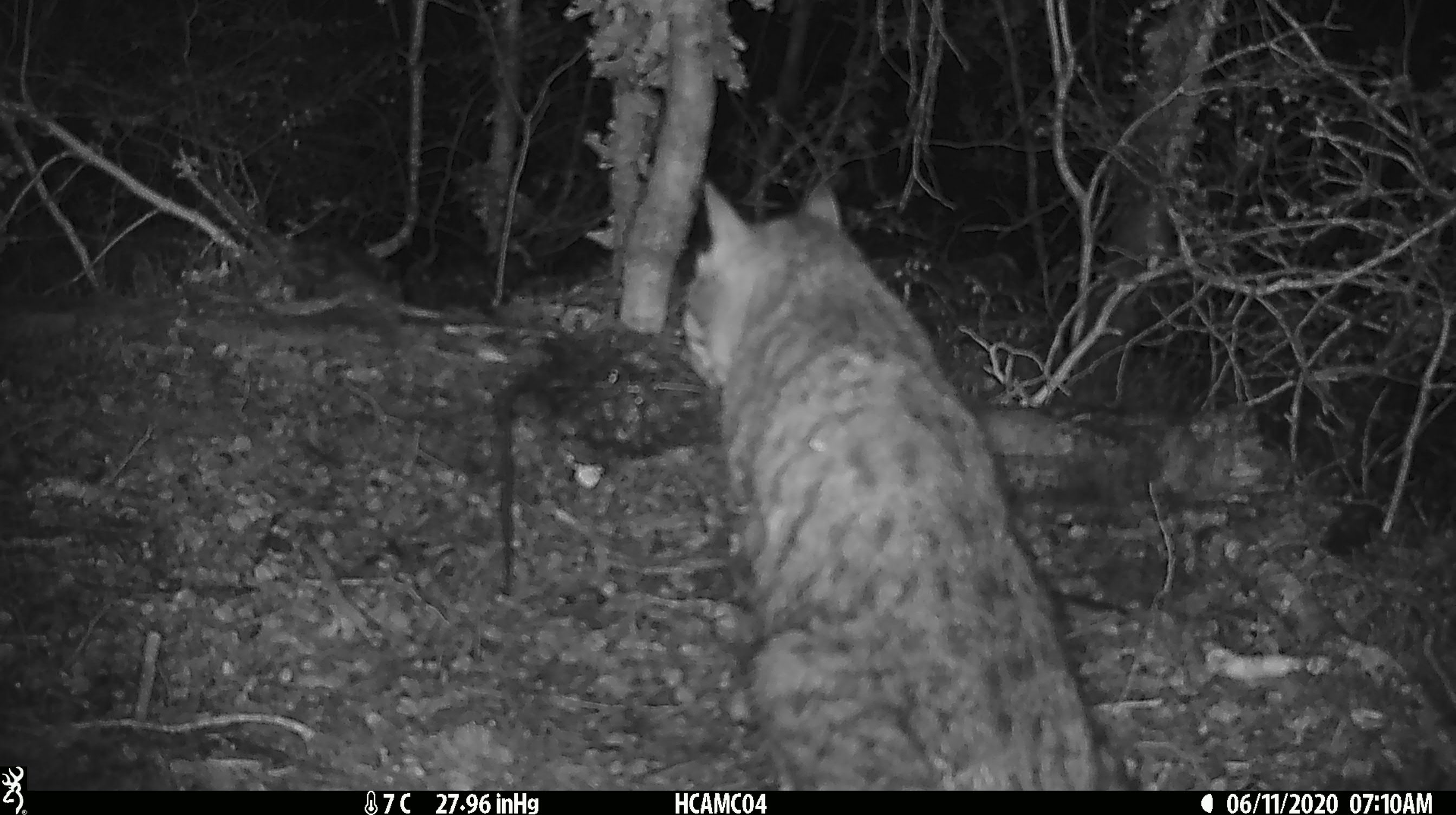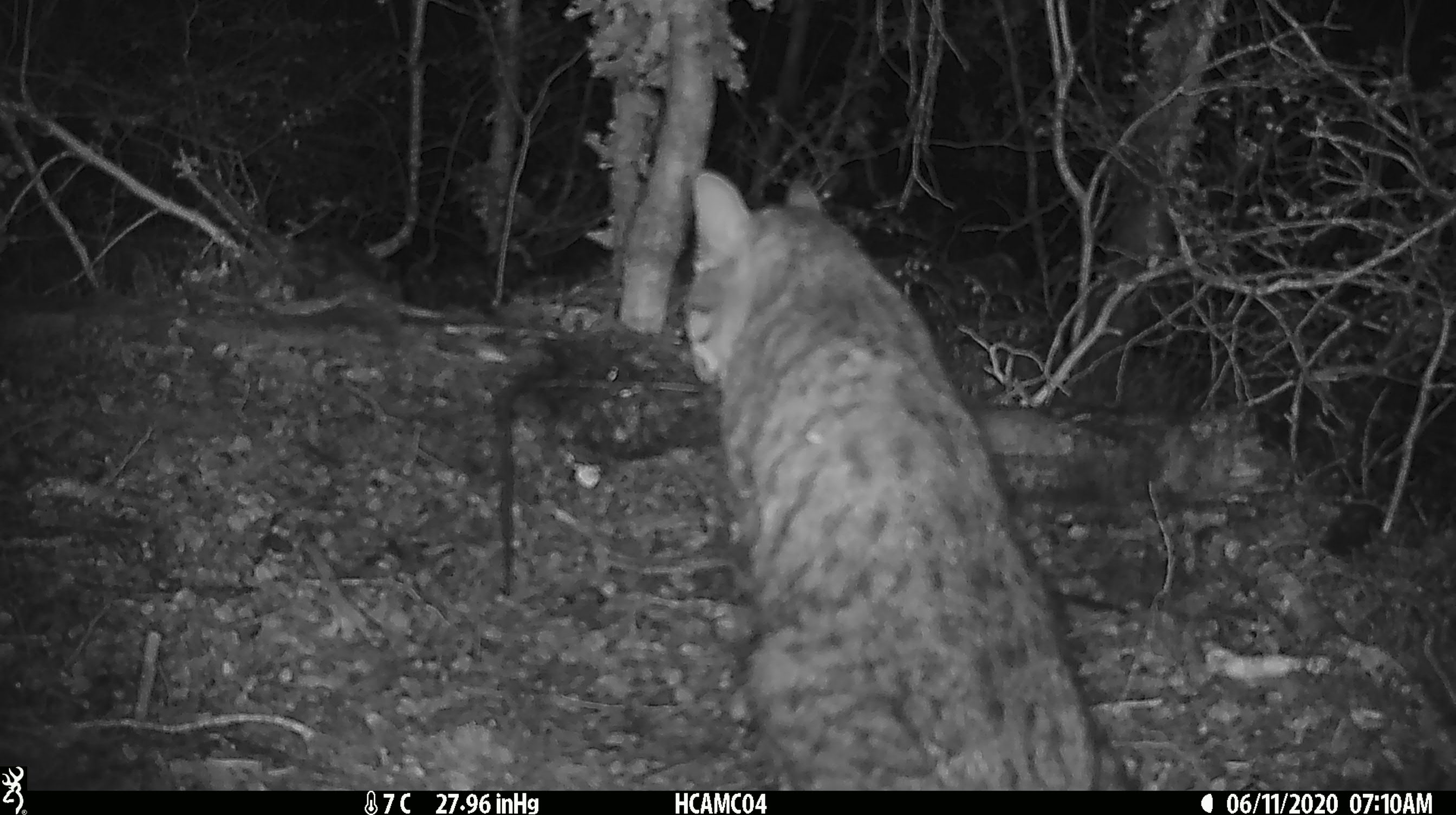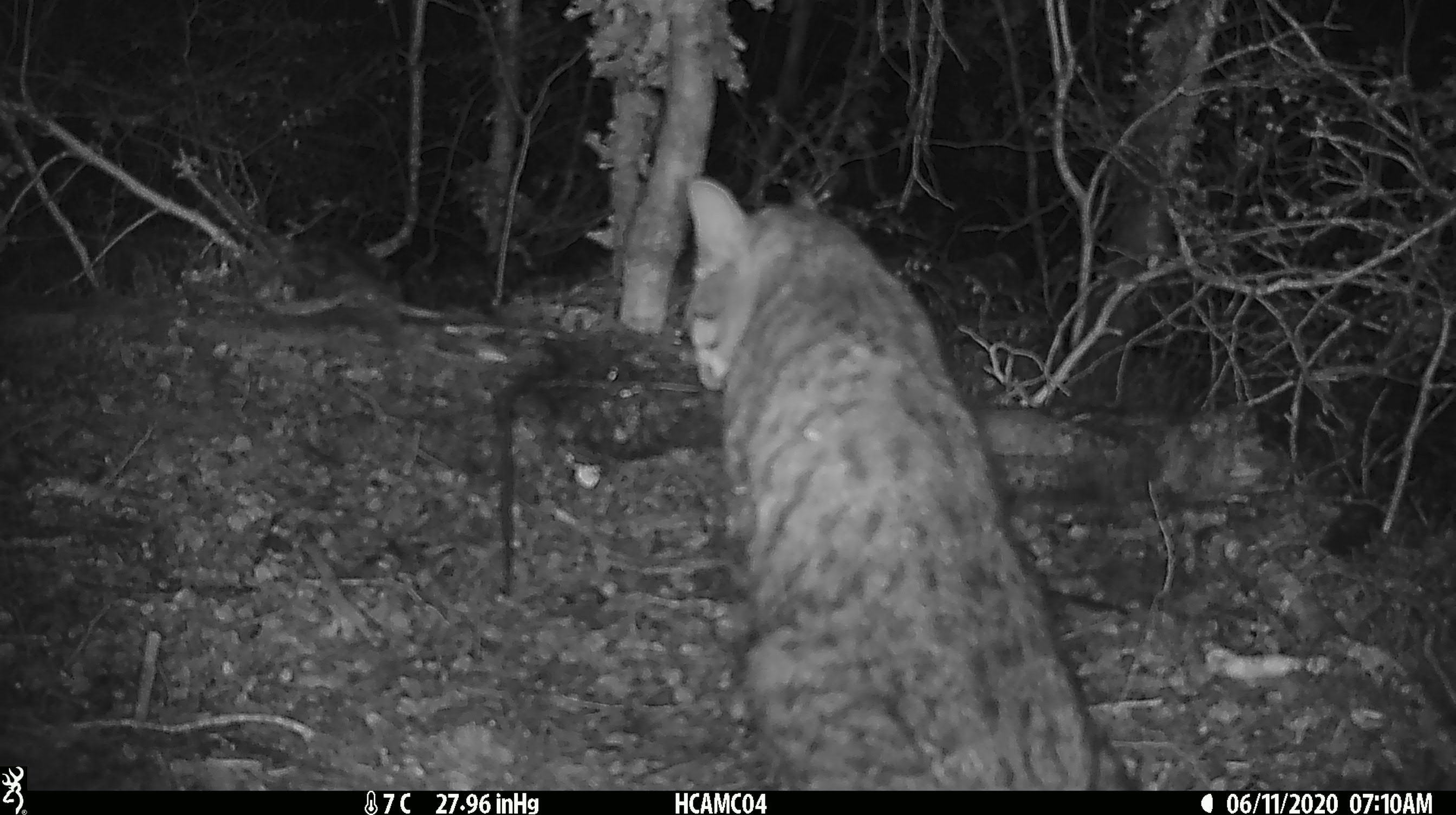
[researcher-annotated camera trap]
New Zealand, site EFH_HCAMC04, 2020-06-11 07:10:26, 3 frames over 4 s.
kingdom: Animalia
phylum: Chordata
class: Mammalia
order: Carnivora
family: Felidae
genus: Felis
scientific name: Felis catus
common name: domestic cat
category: cat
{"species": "cat (domestic cat) (Felis catus)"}